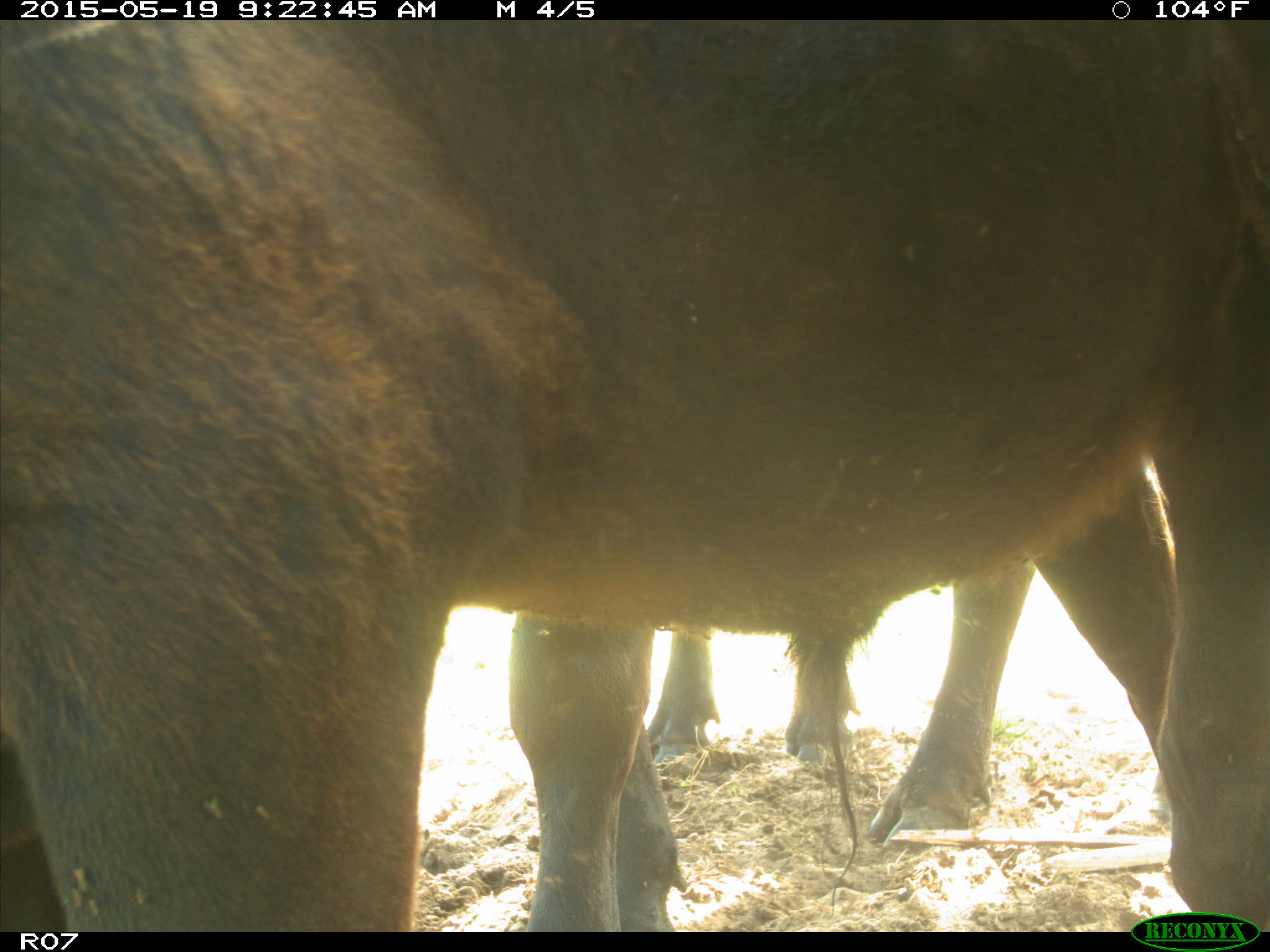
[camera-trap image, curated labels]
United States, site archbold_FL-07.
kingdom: Animalia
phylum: Chordata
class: Mammalia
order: Artiodactyla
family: Bovidae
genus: Bos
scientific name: Bos taurus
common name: domestic cow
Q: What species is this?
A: Bos taurus (domestic cow).